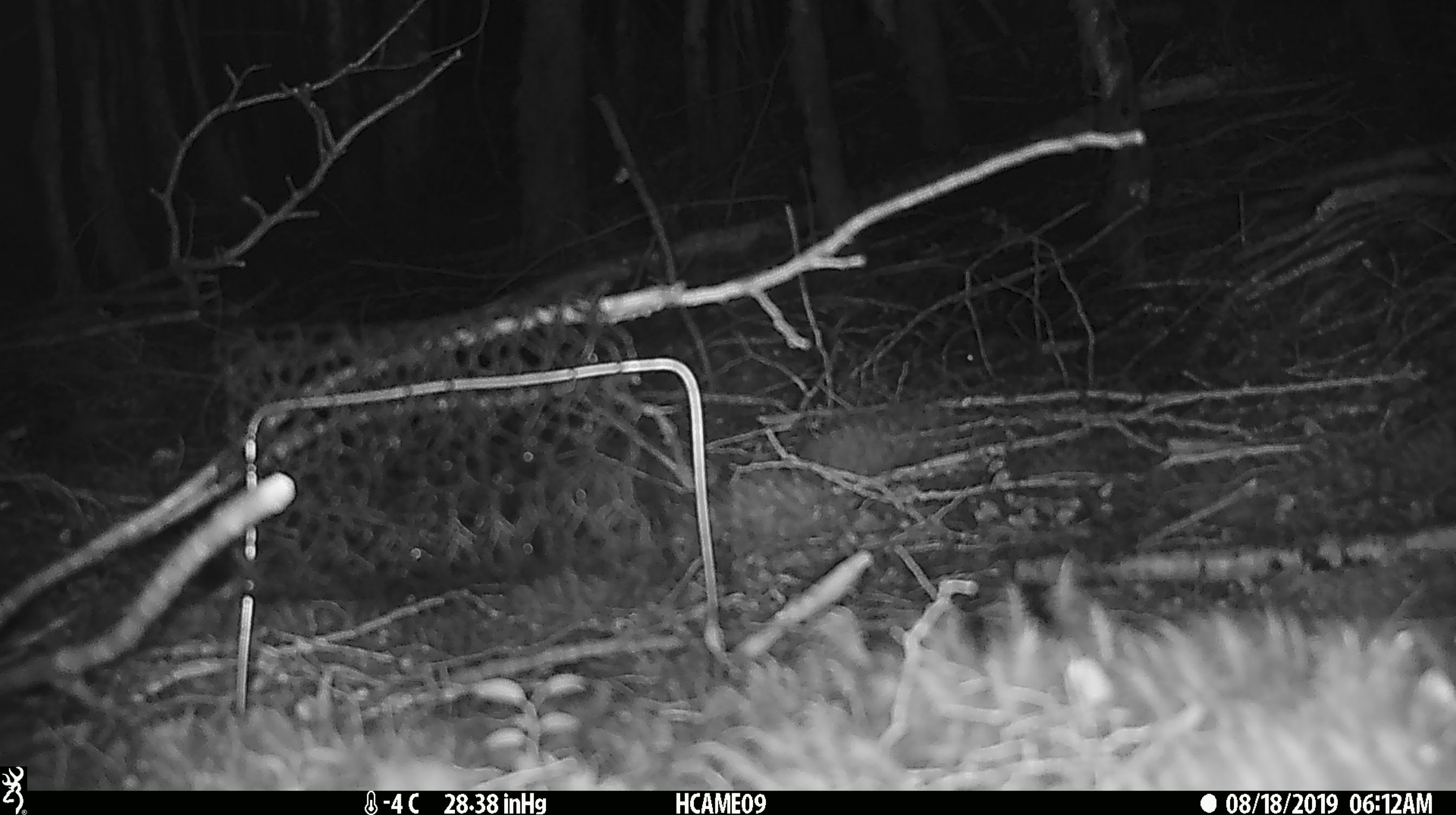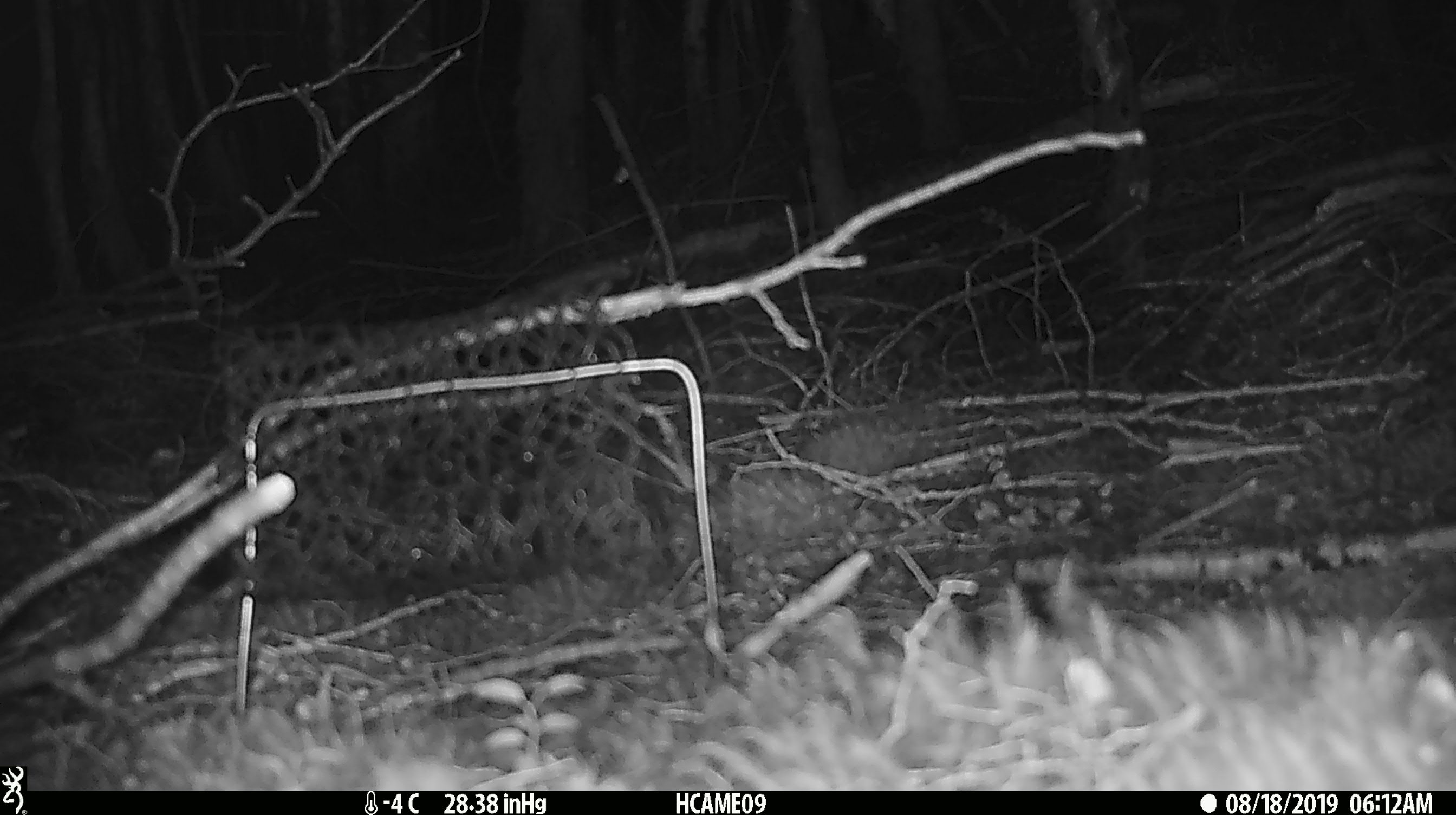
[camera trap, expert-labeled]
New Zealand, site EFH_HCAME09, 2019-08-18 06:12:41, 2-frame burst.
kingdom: Animalia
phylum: Chordata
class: Mammalia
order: Rodentia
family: Muridae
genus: Mus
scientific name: Mus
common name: mouse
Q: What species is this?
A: Mouse (Mus).